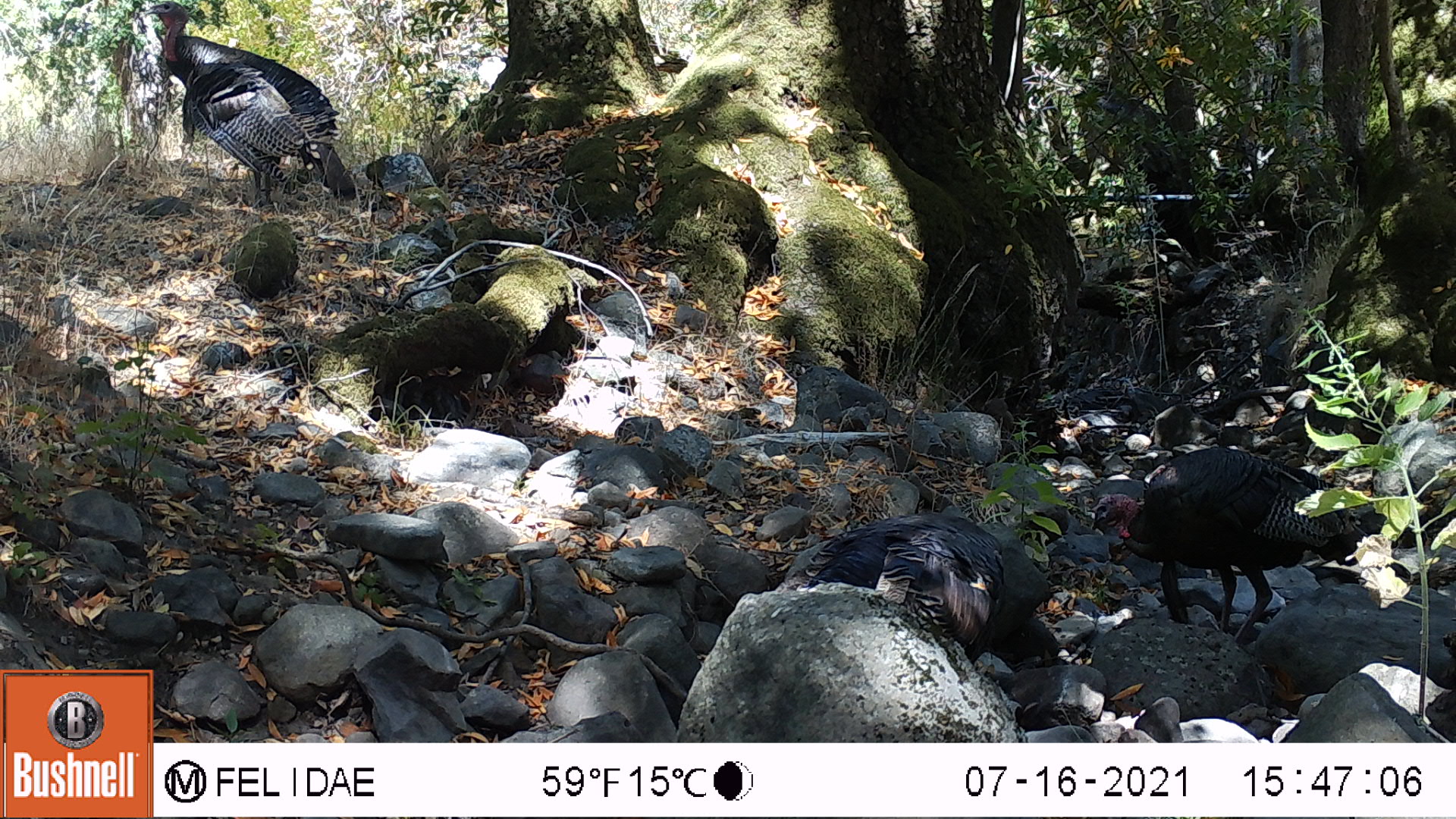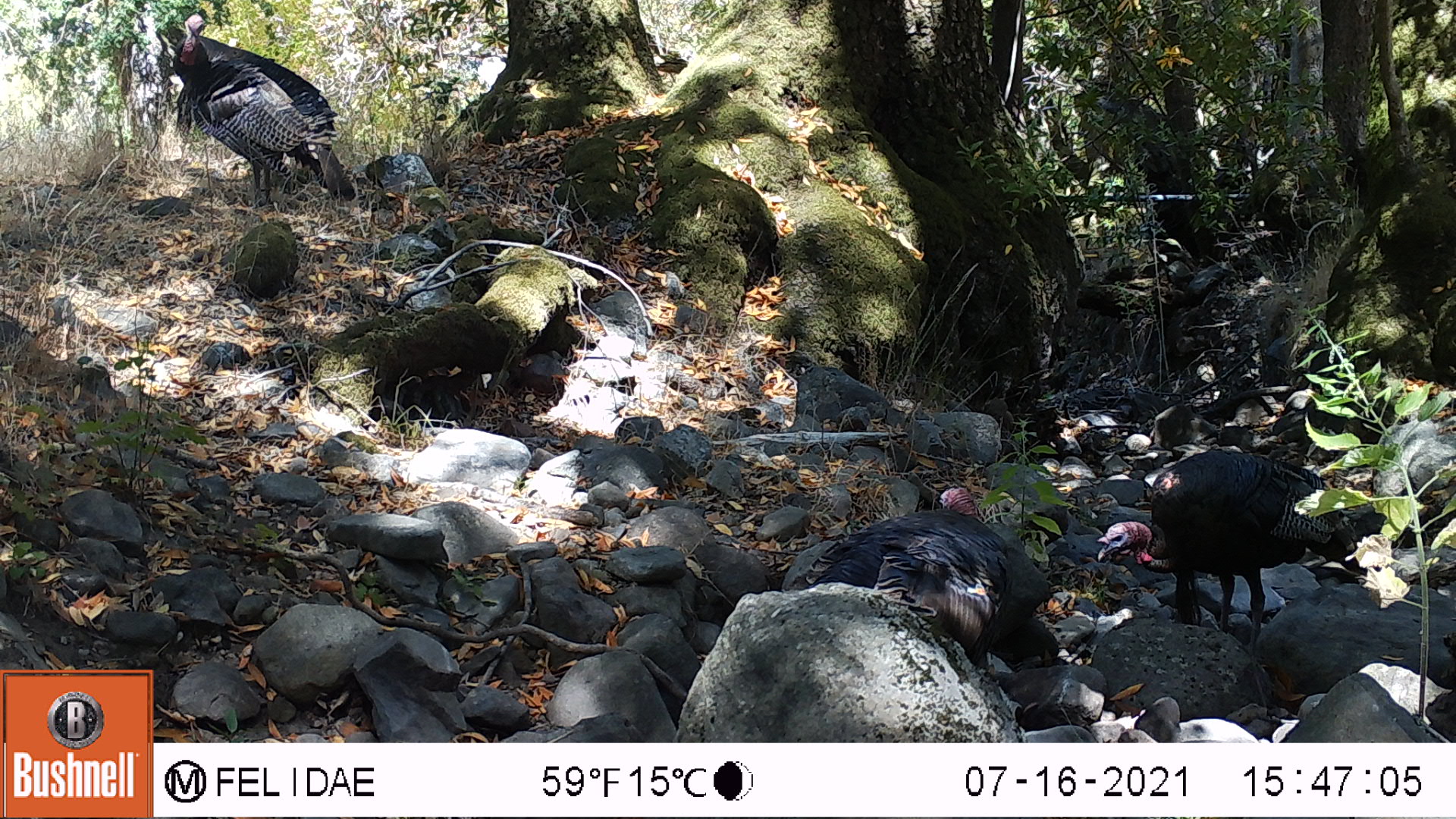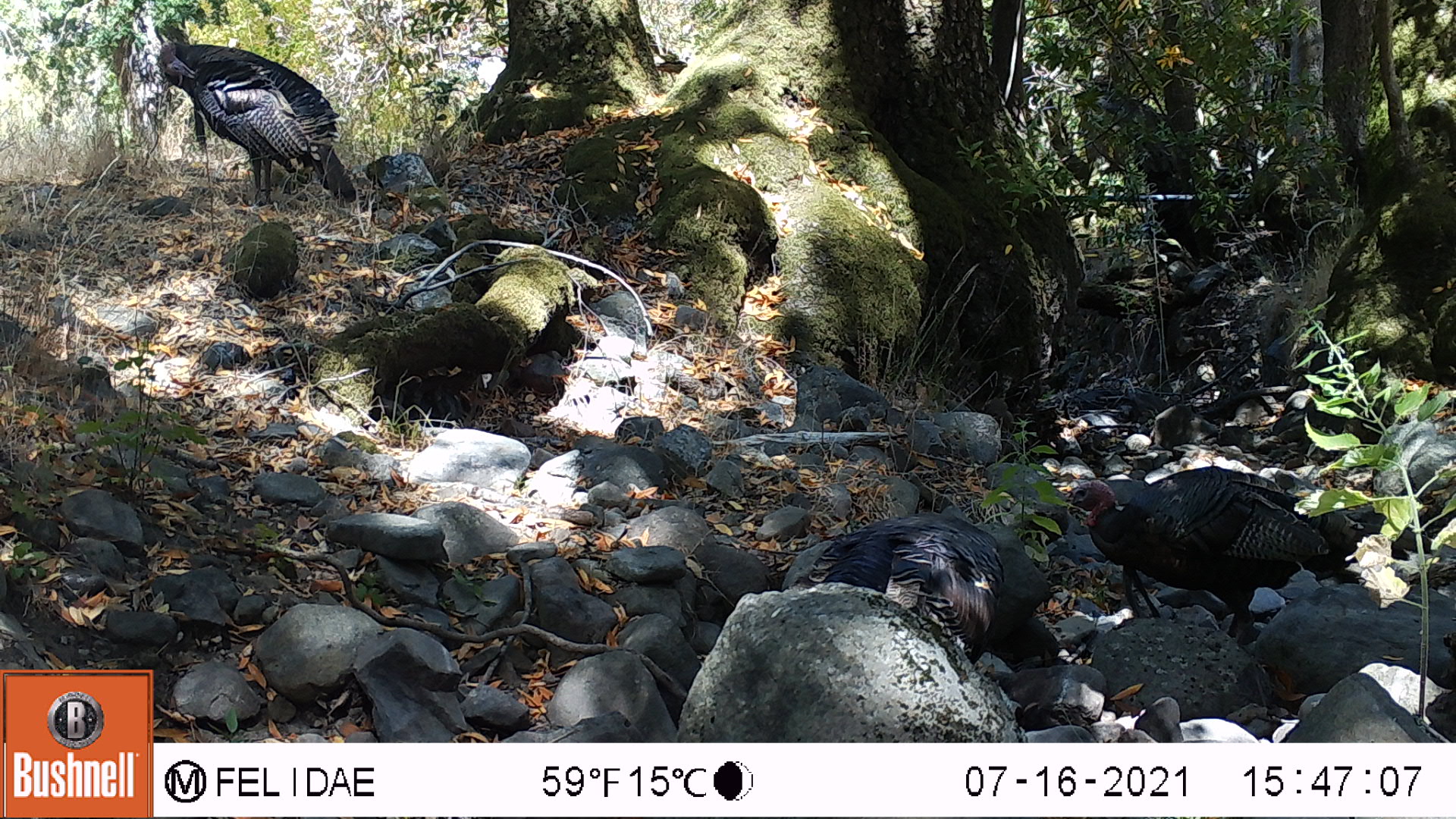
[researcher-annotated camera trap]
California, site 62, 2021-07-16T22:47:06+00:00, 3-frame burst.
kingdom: Animalia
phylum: Chordata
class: Aves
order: Galliformes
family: Phasianidae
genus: Meleagris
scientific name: Meleagris gallopavo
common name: turkey